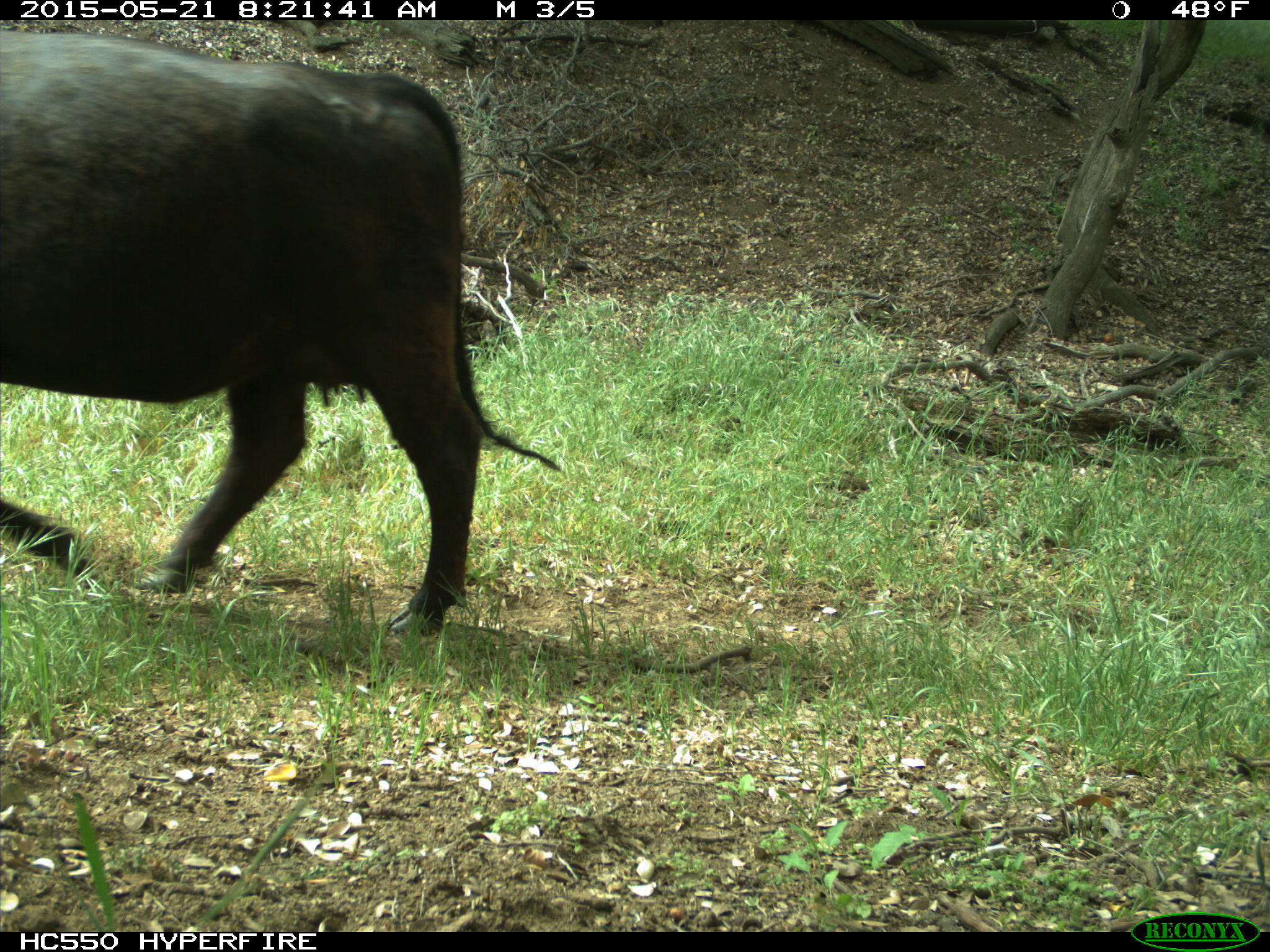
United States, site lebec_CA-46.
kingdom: Animalia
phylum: Chordata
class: Mammalia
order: Artiodactyla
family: Bovidae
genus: Bos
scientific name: Bos taurus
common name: domestic cow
Bos taurus (domestic cow).